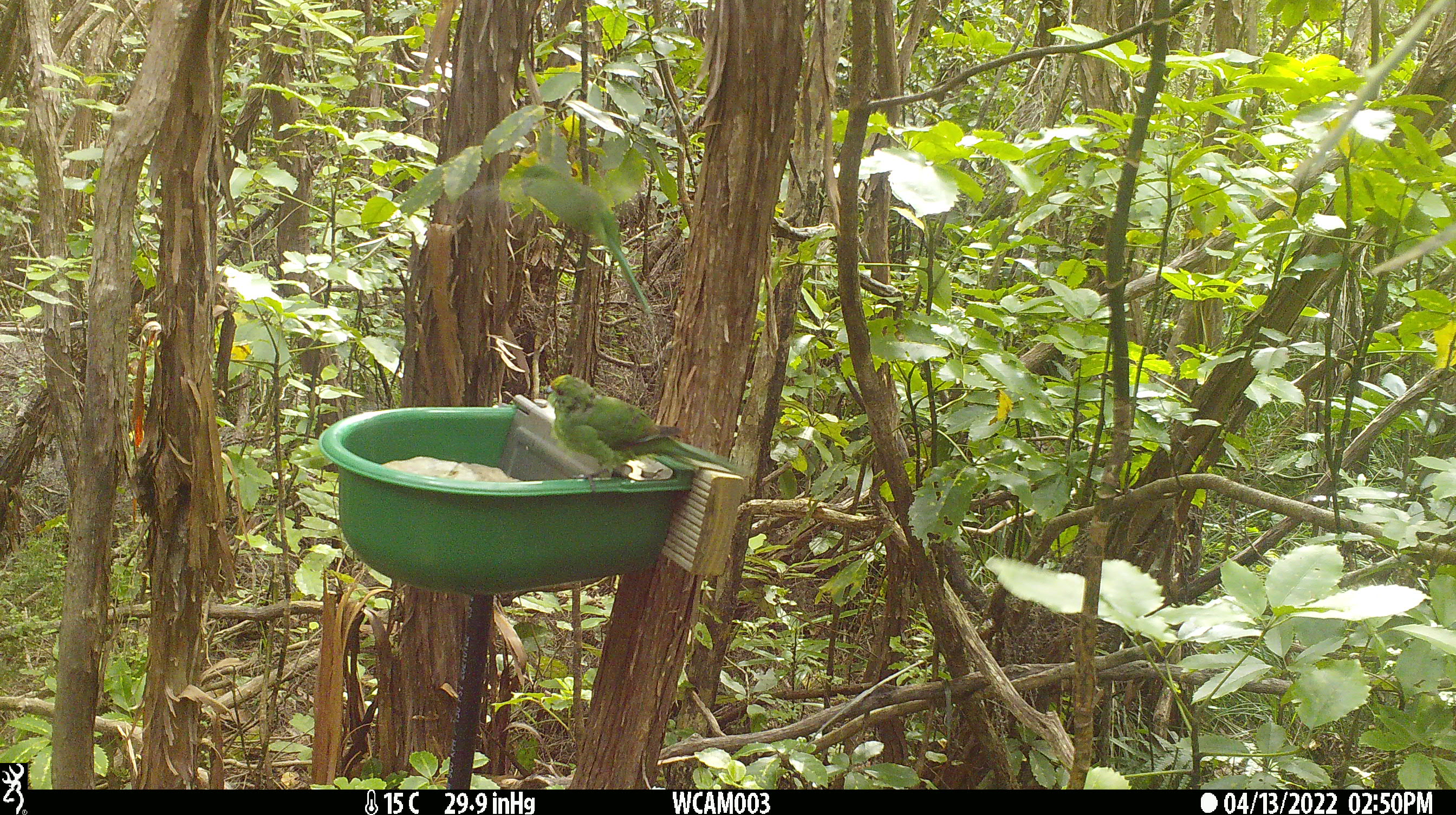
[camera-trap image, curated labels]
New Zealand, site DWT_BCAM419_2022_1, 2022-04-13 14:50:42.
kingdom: Animalia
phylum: Chordata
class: Aves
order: Psittaciformes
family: Psittaculidae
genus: Cyanoramphus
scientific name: Cyanoramphus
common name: parakeet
Parakeet (Cyanoramphus).